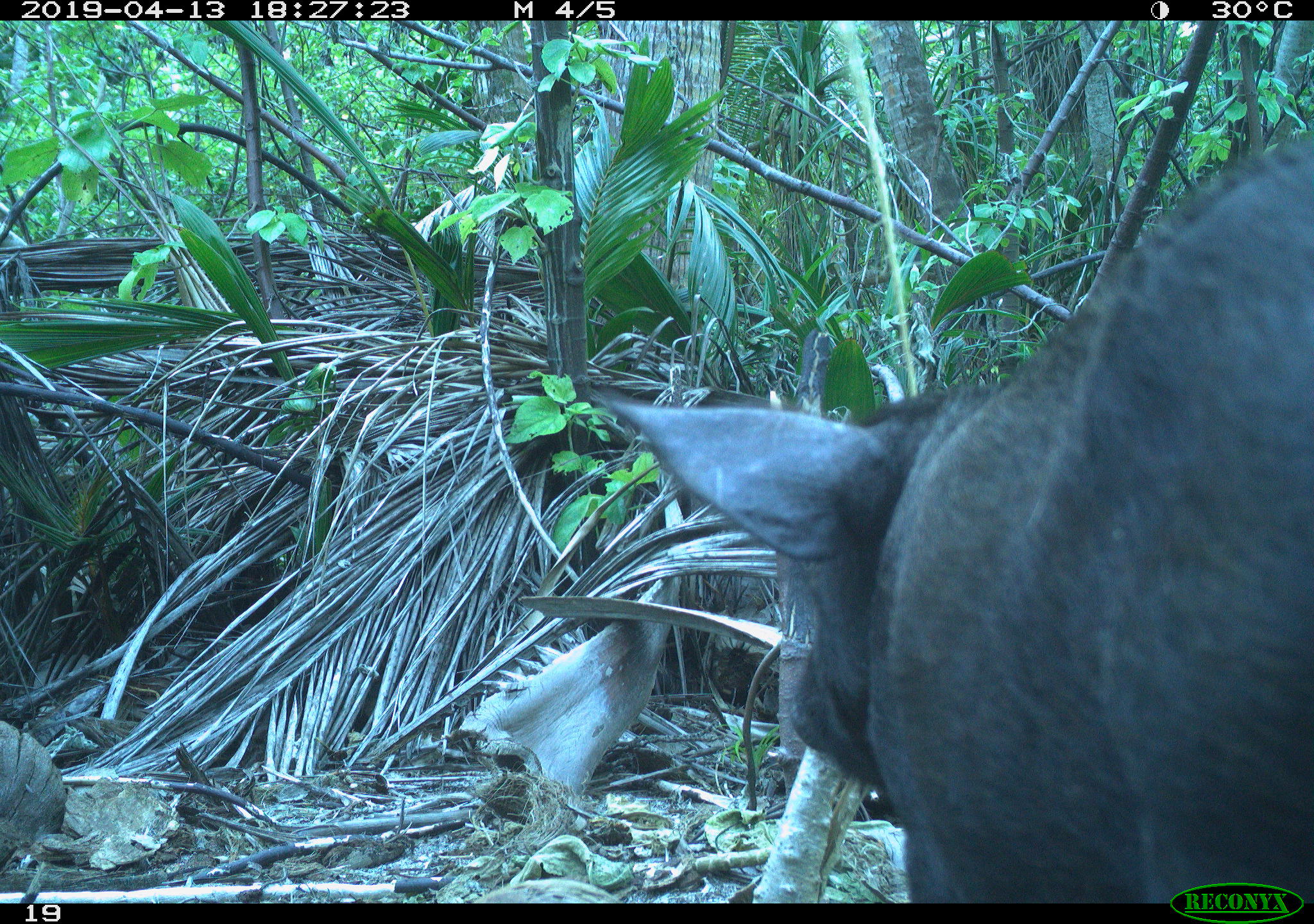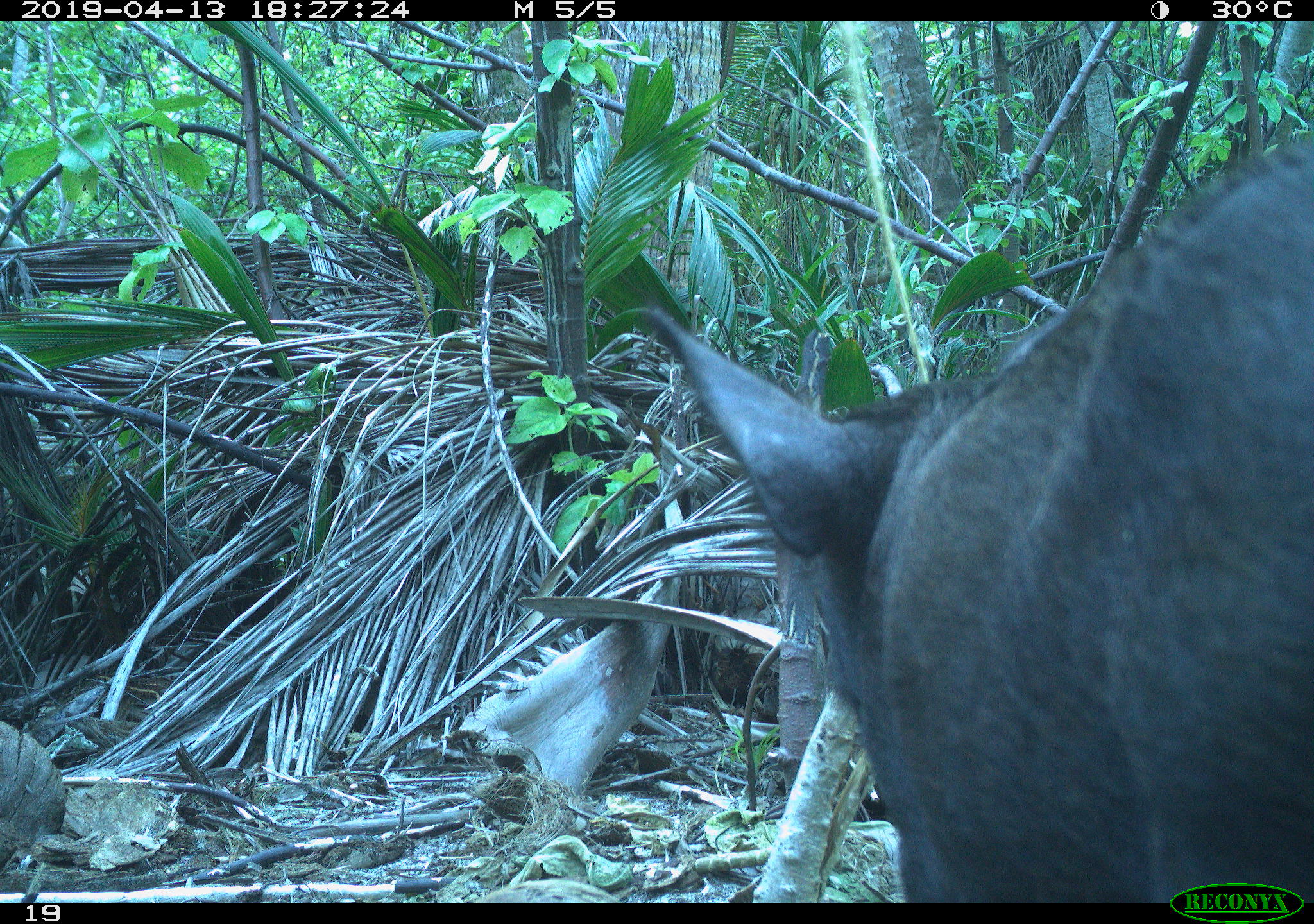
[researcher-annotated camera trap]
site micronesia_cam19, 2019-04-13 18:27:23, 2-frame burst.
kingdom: Animalia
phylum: Chordata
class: Mammalia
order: Artiodactyla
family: Suidae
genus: Sus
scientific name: Sus scrofa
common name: pig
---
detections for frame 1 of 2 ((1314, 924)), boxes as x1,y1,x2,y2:
pig: 541,126,1314,896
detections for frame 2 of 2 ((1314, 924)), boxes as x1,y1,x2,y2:
pig: 612,137,1310,911